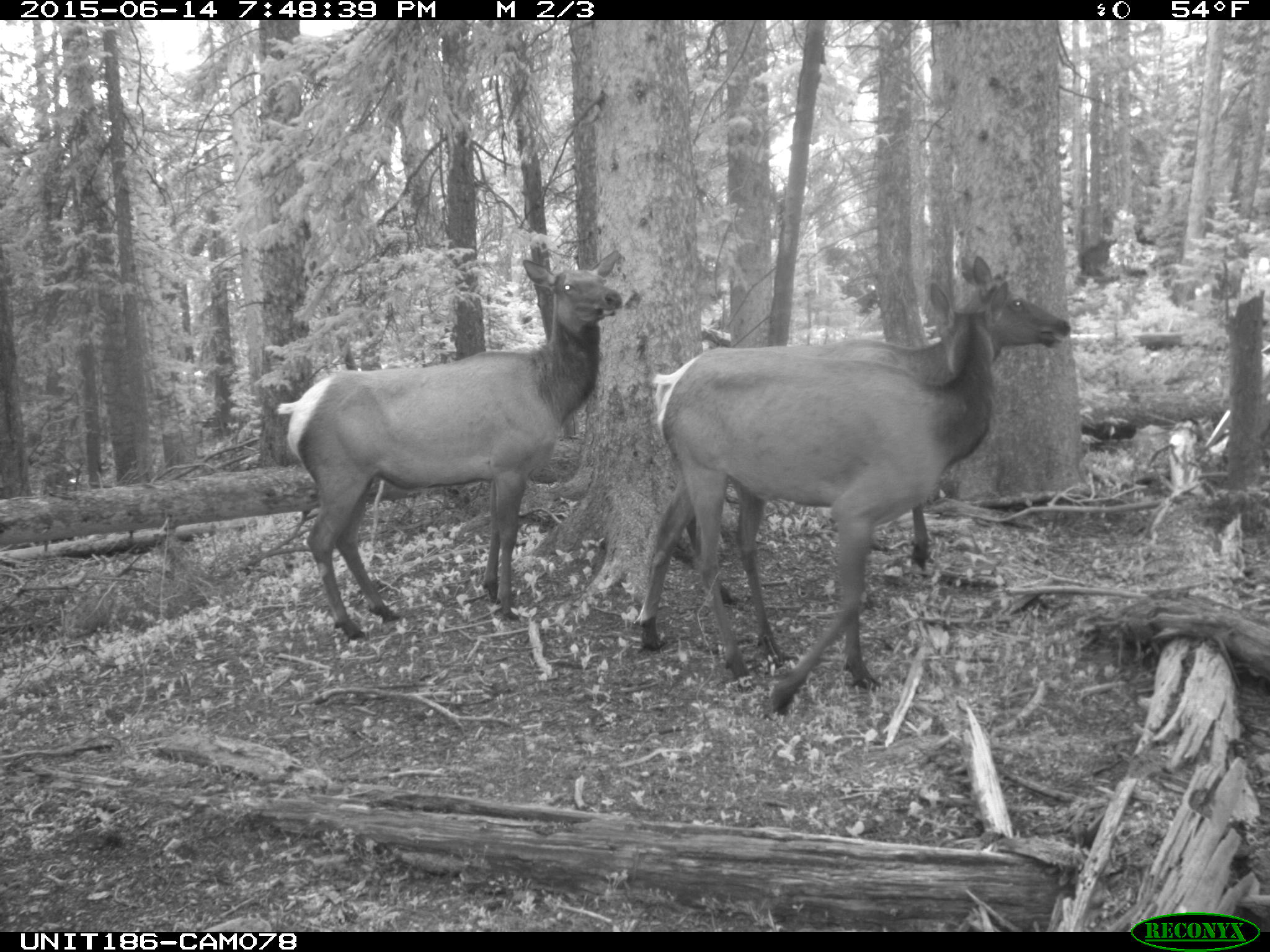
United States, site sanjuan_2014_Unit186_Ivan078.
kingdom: Animalia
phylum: Chordata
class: Mammalia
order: Artiodactyla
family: Cervidae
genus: Cervus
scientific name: Cervus elaphus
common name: red deer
Cervus elaphus (red deer).